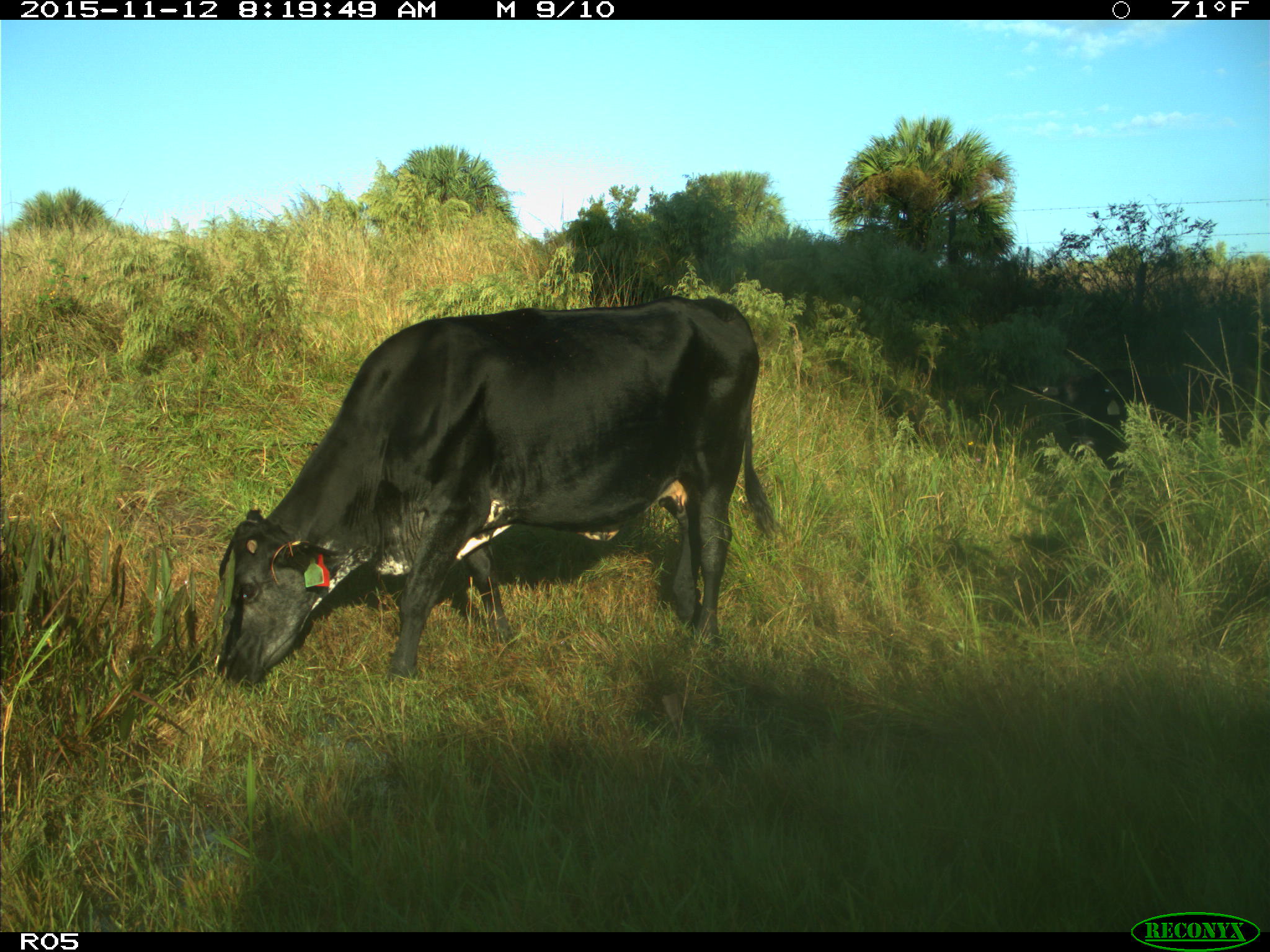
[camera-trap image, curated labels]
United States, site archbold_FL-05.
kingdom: Animalia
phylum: Chordata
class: Mammalia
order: Artiodactyla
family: Bovidae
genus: Bos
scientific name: Bos taurus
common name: domestic cow